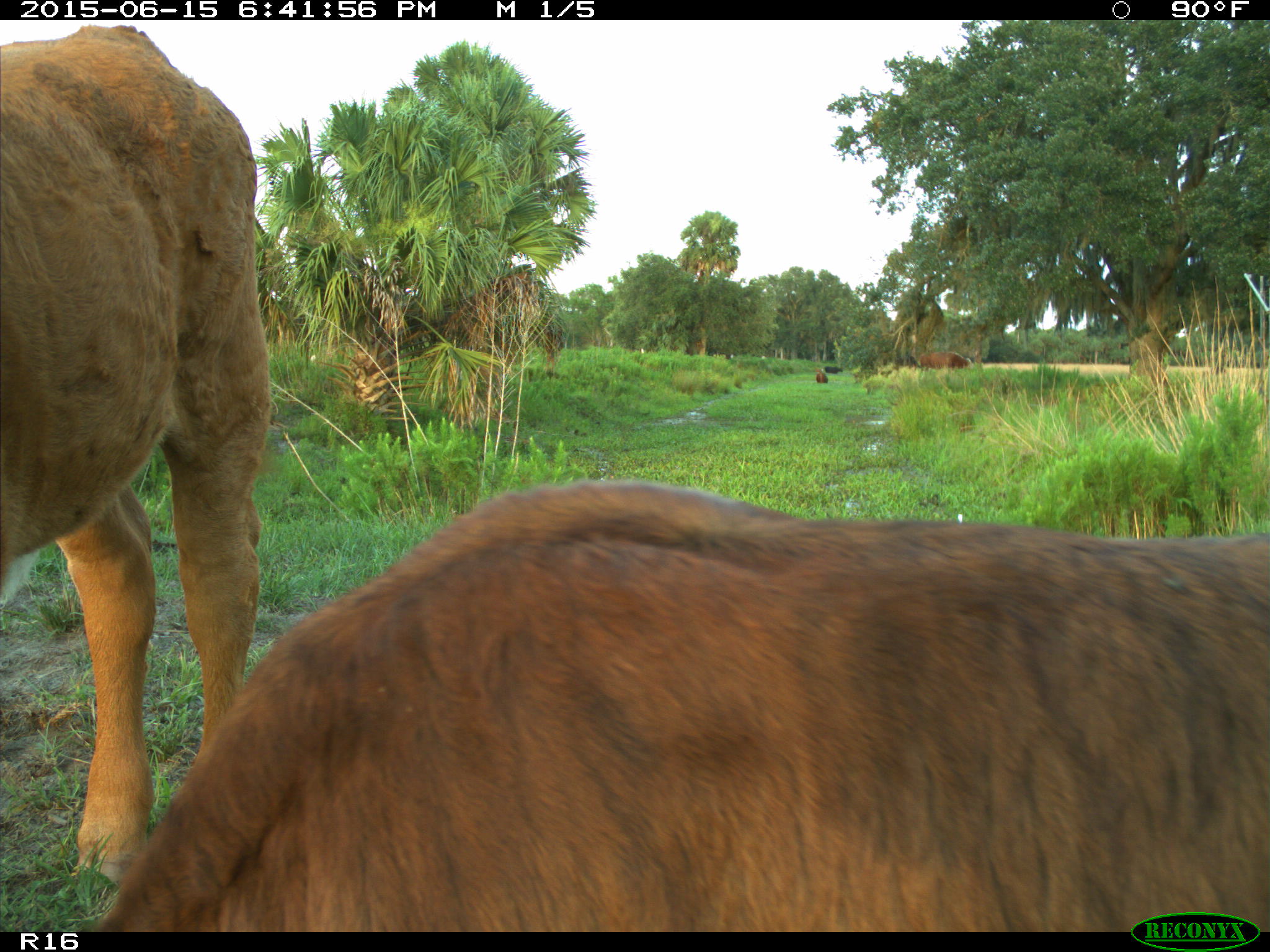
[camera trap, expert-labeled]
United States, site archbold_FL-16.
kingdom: Animalia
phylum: Chordata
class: Mammalia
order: Artiodactyla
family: Bovidae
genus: Bos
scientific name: Bos taurus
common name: domestic cow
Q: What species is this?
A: Bos taurus (domestic cow).